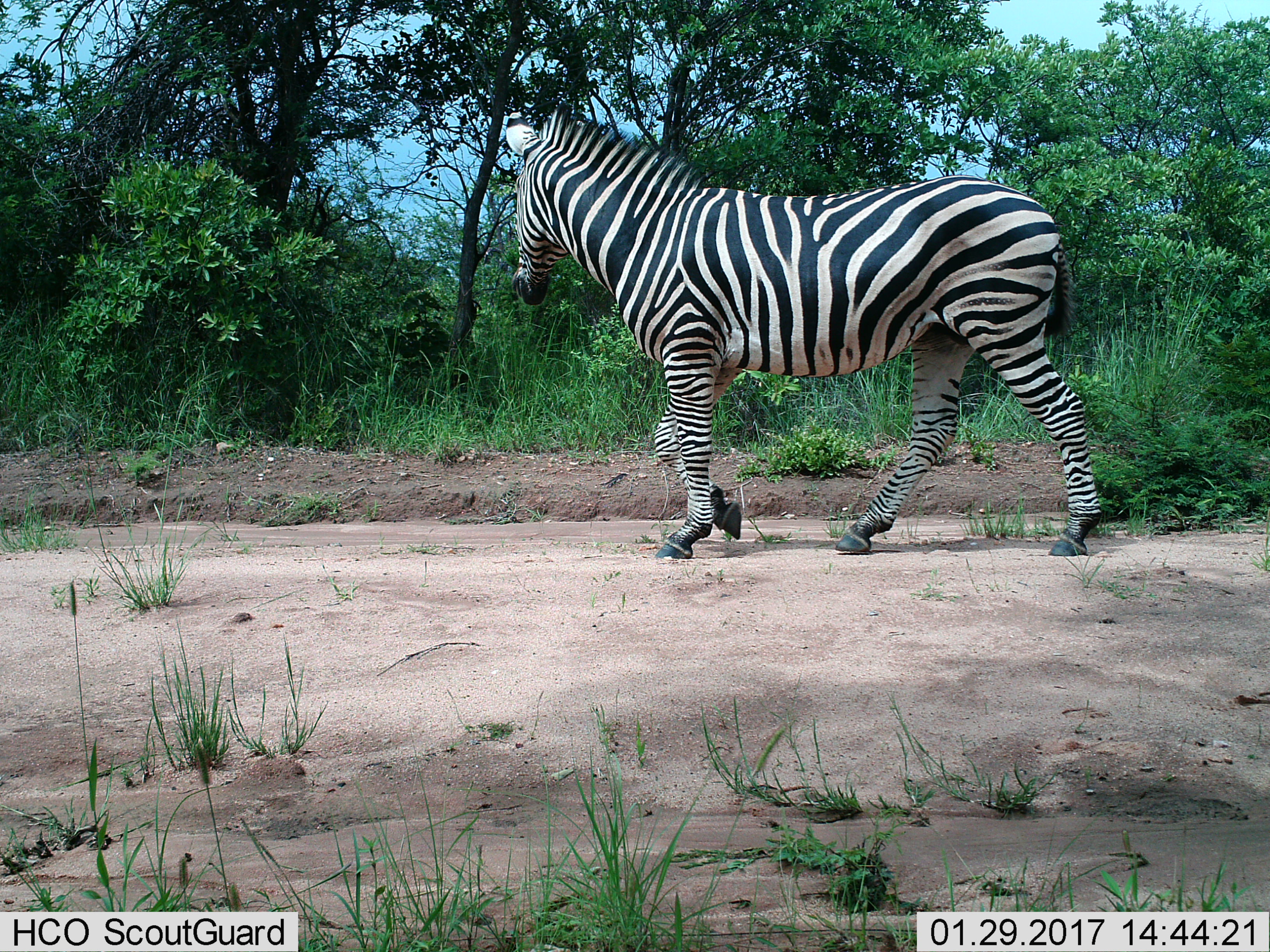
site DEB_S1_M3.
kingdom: Animalia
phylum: Chordata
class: Mammalia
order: Perissodactyla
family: Equidae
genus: Equus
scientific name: Equus quagga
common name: plains zebra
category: zebraplains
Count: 1.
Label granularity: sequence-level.